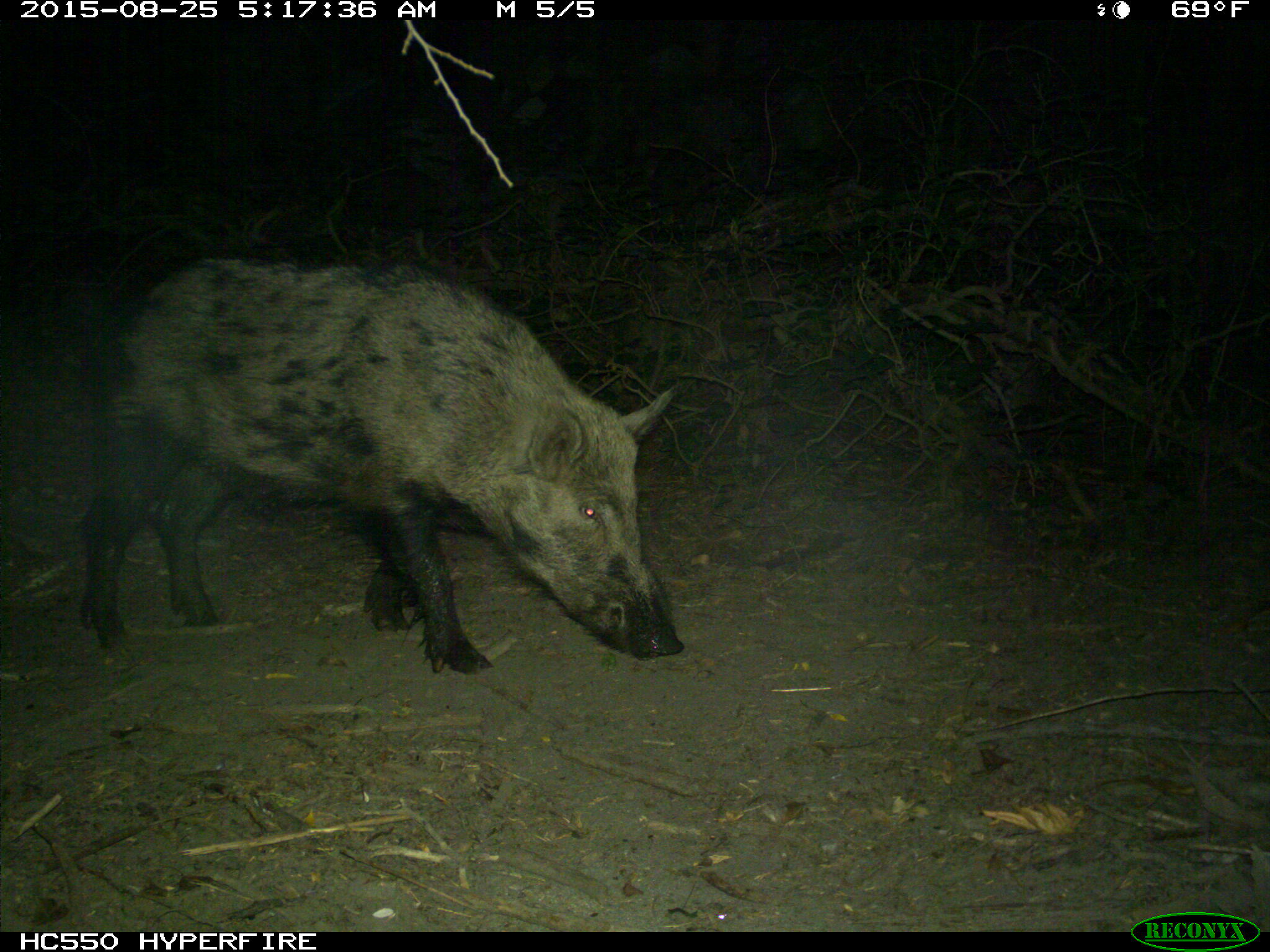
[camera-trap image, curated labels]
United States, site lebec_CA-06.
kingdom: Animalia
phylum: Chordata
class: Mammalia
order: Artiodactyla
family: Suidae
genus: Sus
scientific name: Sus scrofa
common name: wild boar